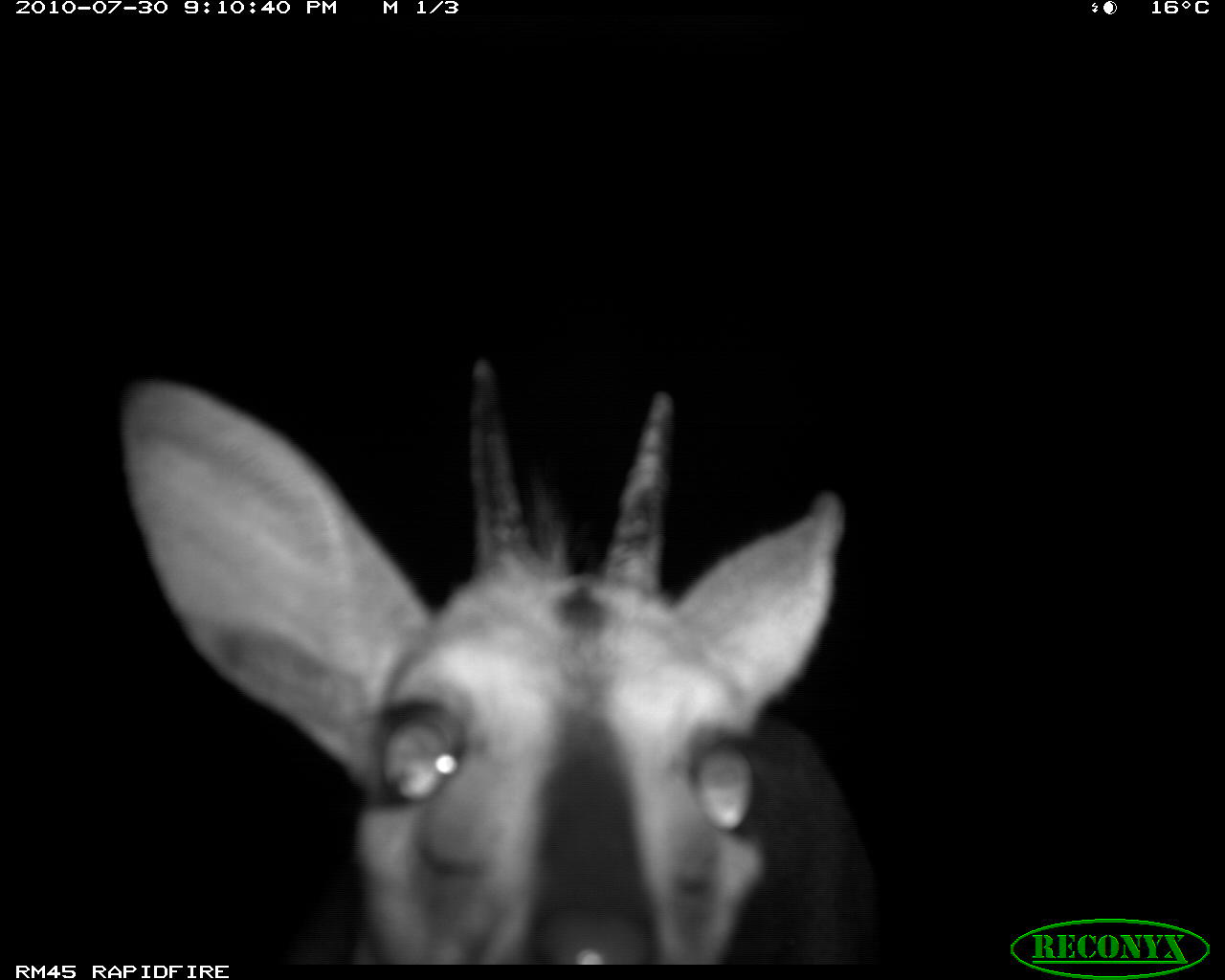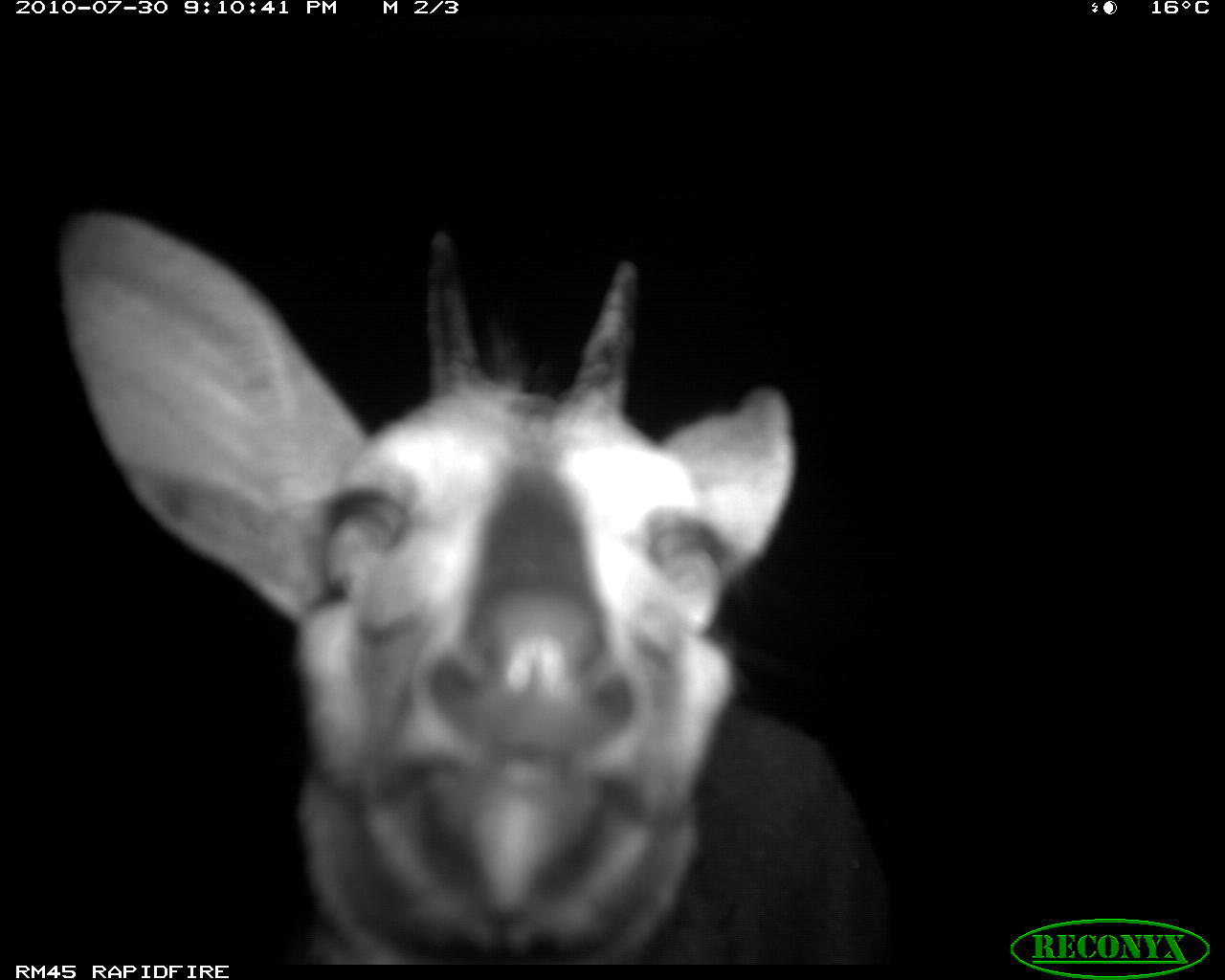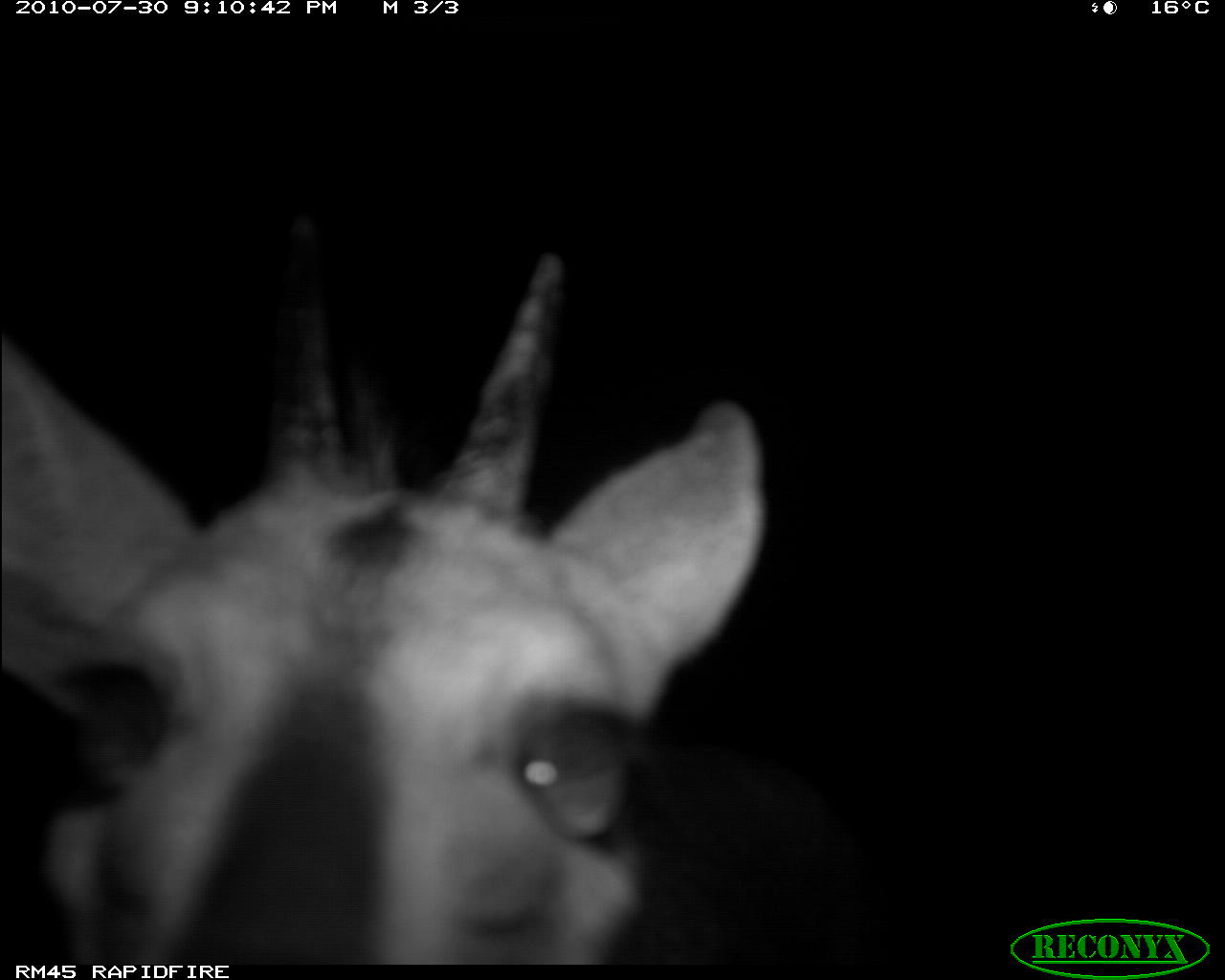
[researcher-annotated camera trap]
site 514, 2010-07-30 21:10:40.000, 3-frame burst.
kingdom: Animalia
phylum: Chordata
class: Mammalia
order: Artiodactyla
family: Bovidae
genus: Sylvicapra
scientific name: Sylvicapra grimmia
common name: bush duiker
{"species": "Sylvicapra grimmia (bush duiker)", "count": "1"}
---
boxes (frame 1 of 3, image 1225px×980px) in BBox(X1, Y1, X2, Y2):
sylvicapra grimmia: BBox(122, 350, 875, 966)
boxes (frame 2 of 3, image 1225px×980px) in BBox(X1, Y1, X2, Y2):
sylvicapra grimmia: BBox(58, 207, 891, 965)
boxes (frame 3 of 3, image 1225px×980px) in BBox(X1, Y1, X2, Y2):
sylvicapra grimmia: BBox(0, 241, 766, 964)